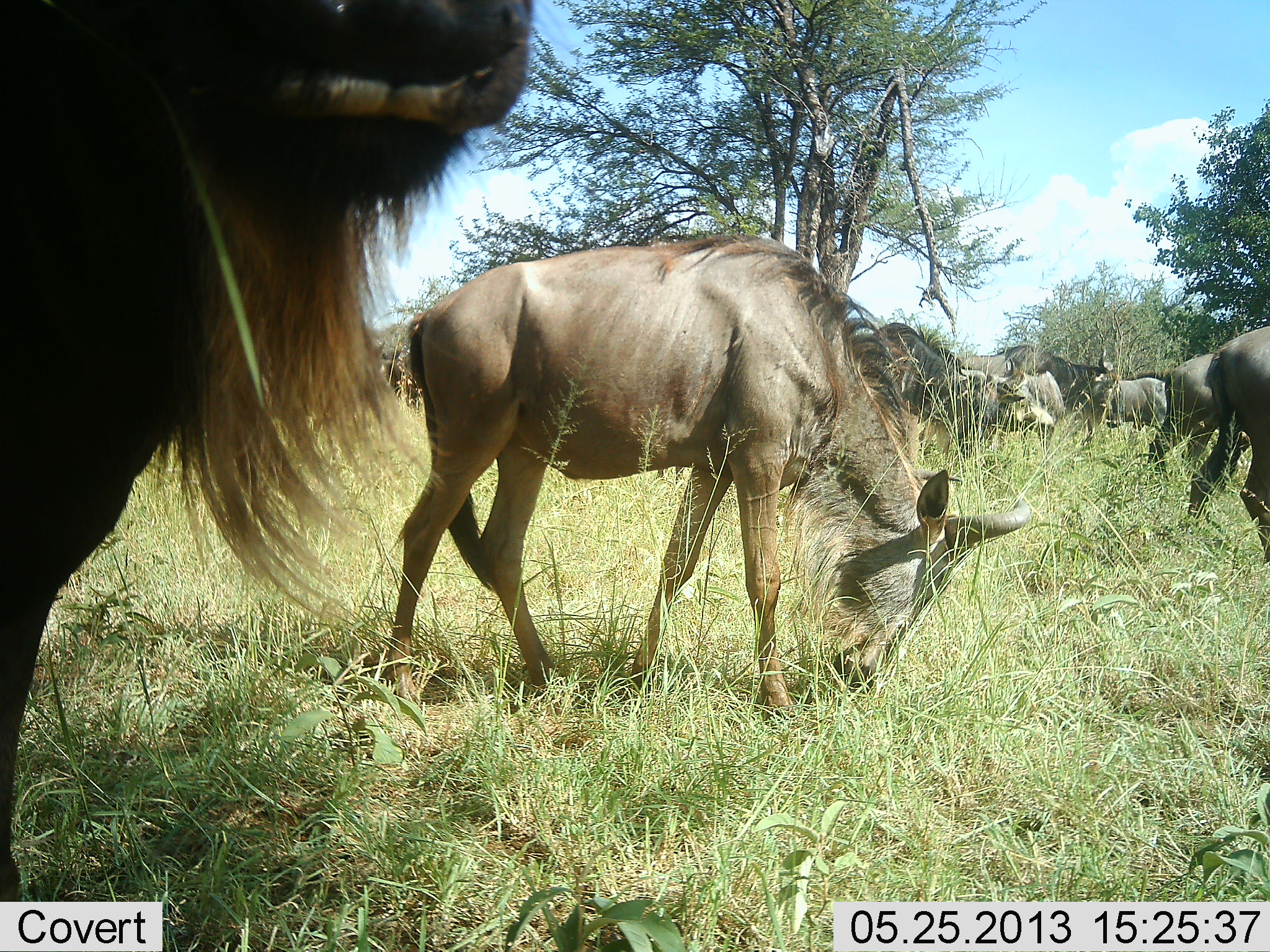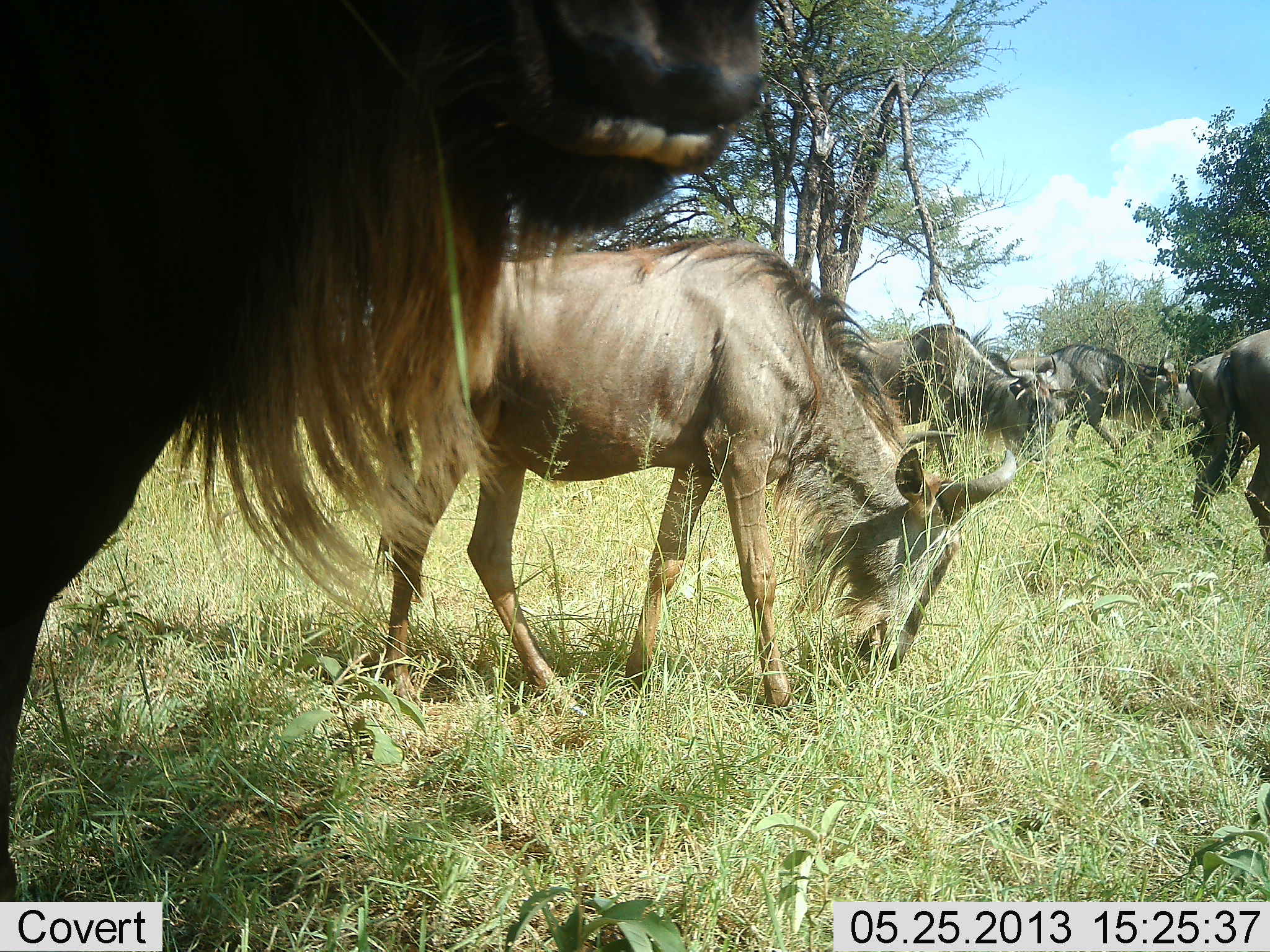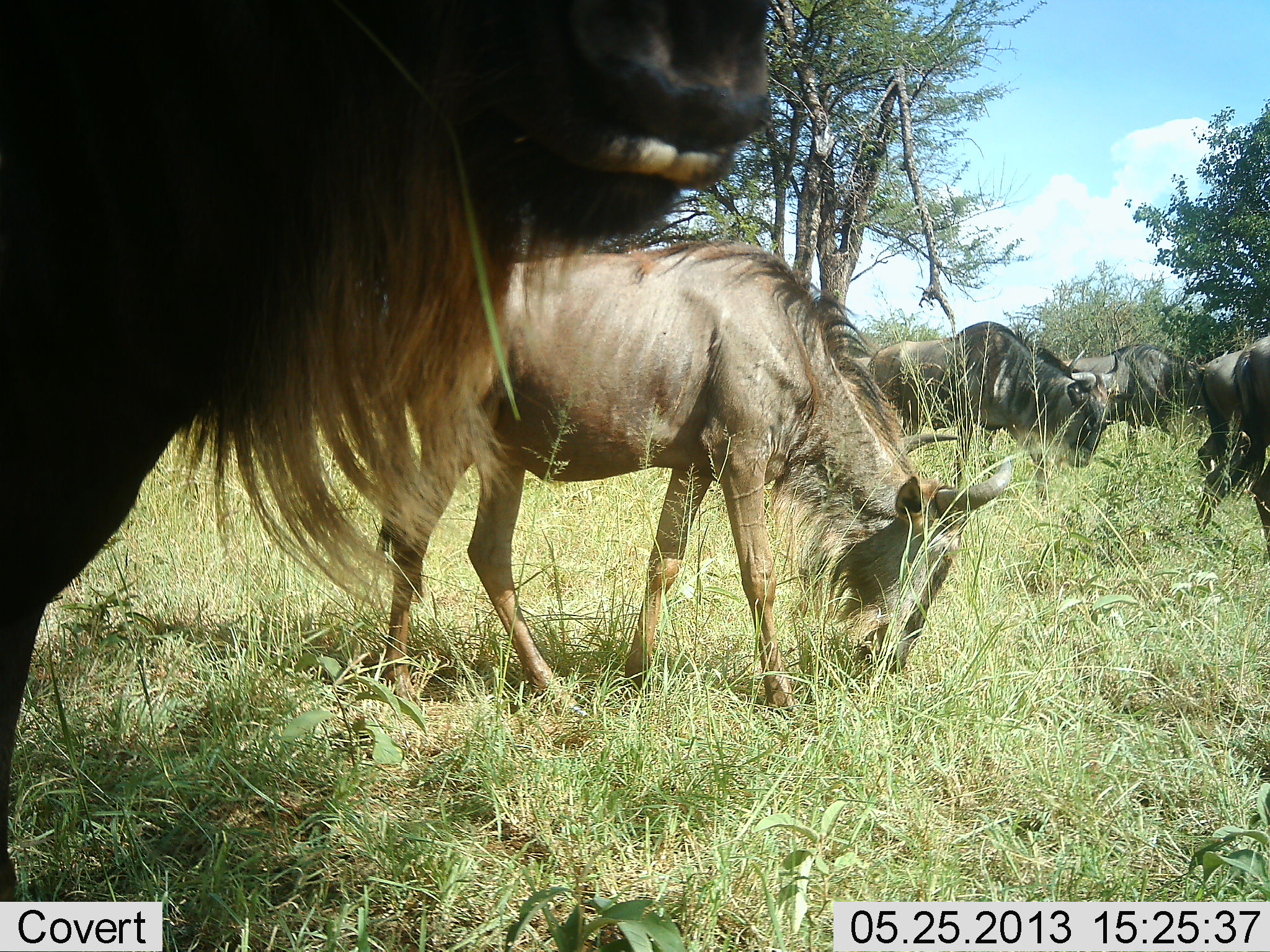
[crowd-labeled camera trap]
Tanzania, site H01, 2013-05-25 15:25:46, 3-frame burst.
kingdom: Animalia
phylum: Chordata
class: Mammalia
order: Artiodactyla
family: Bovidae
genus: Connochaetes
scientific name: Connochaetes taurinus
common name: blue wildebeest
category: wildebeest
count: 7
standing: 30%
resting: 10%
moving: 70%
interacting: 0%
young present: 0%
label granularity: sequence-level